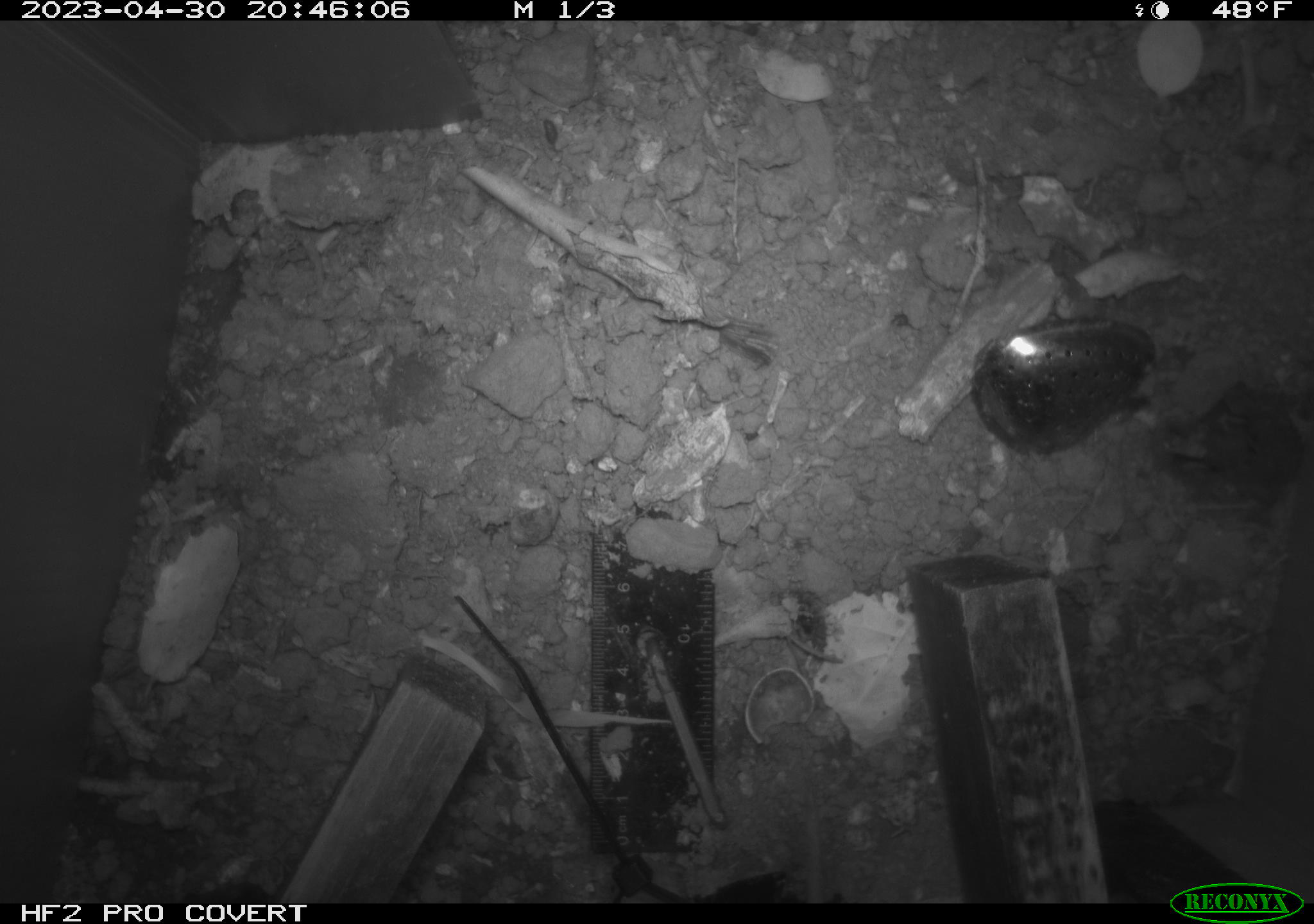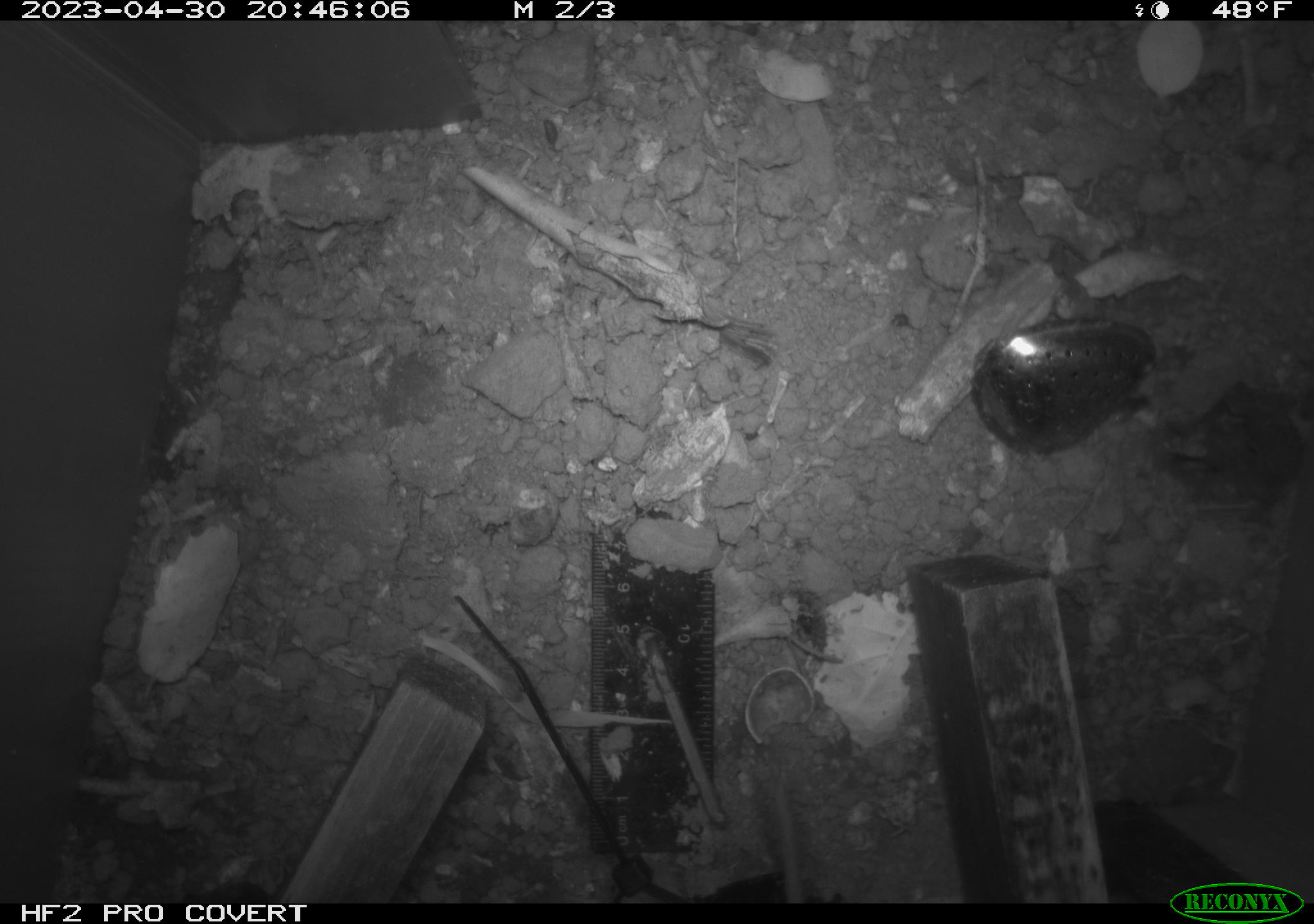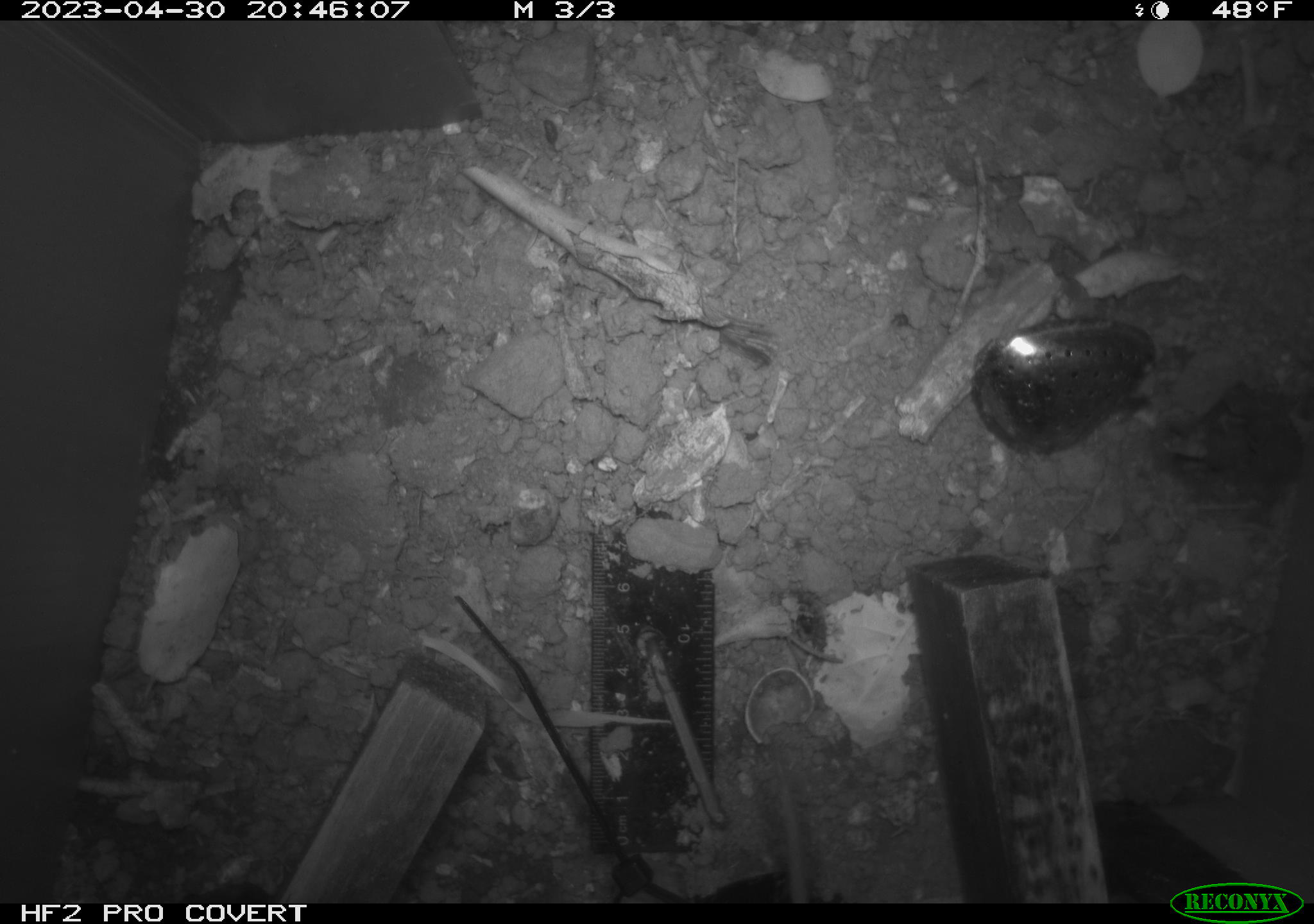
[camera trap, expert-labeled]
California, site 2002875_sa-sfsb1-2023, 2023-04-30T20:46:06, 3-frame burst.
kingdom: Animalia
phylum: Chordata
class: Mammalia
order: Rodentia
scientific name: Rodentia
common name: mouse species